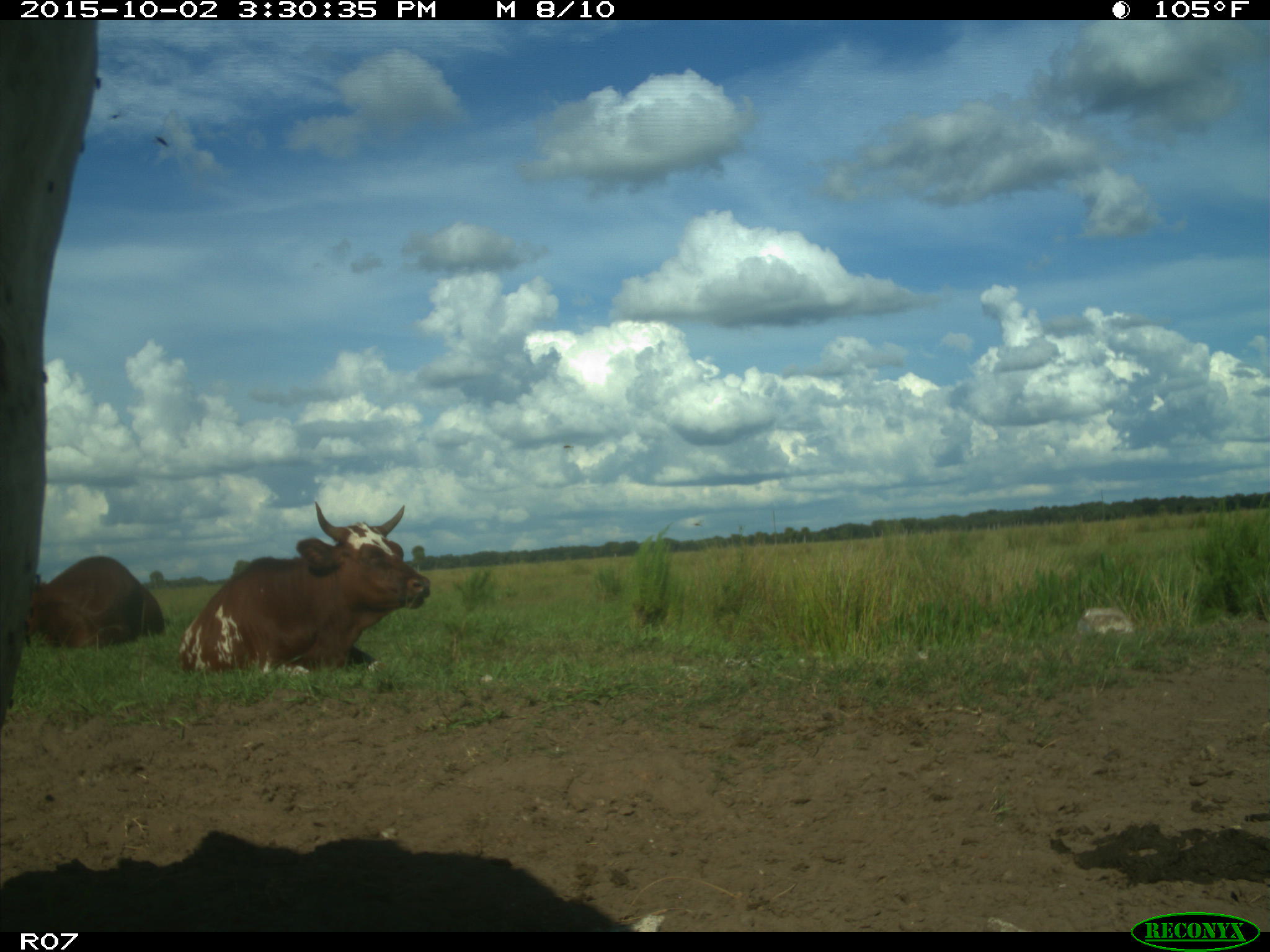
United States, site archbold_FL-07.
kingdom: Animalia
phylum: Chordata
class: Mammalia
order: Artiodactyla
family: Bovidae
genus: Bos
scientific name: Bos taurus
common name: domestic cow